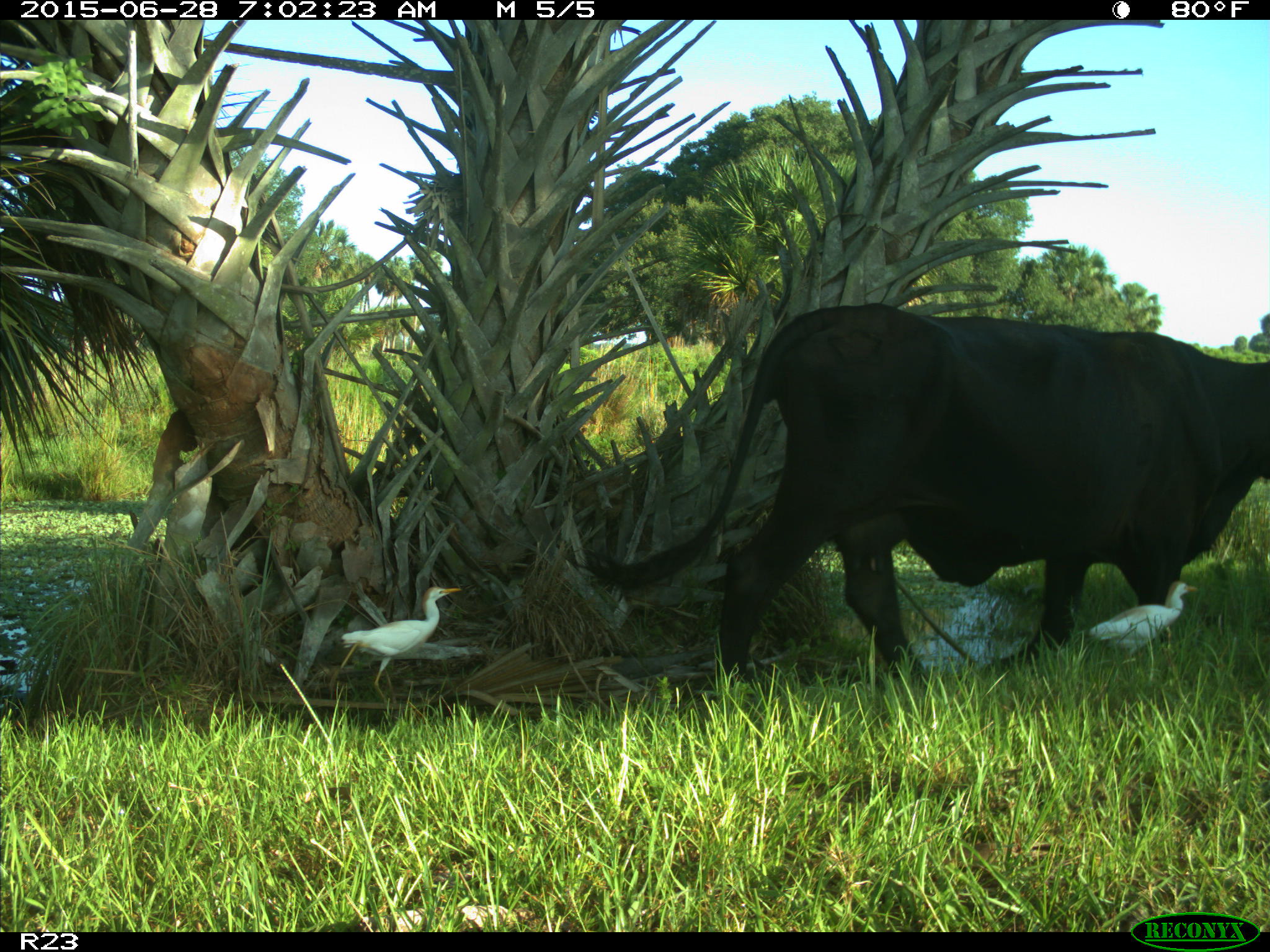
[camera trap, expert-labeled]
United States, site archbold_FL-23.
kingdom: Animalia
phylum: Chordata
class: Mammalia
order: Artiodactyla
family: Bovidae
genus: Bos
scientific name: Bos taurus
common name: domestic cow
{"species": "Bos taurus (domestic cow)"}